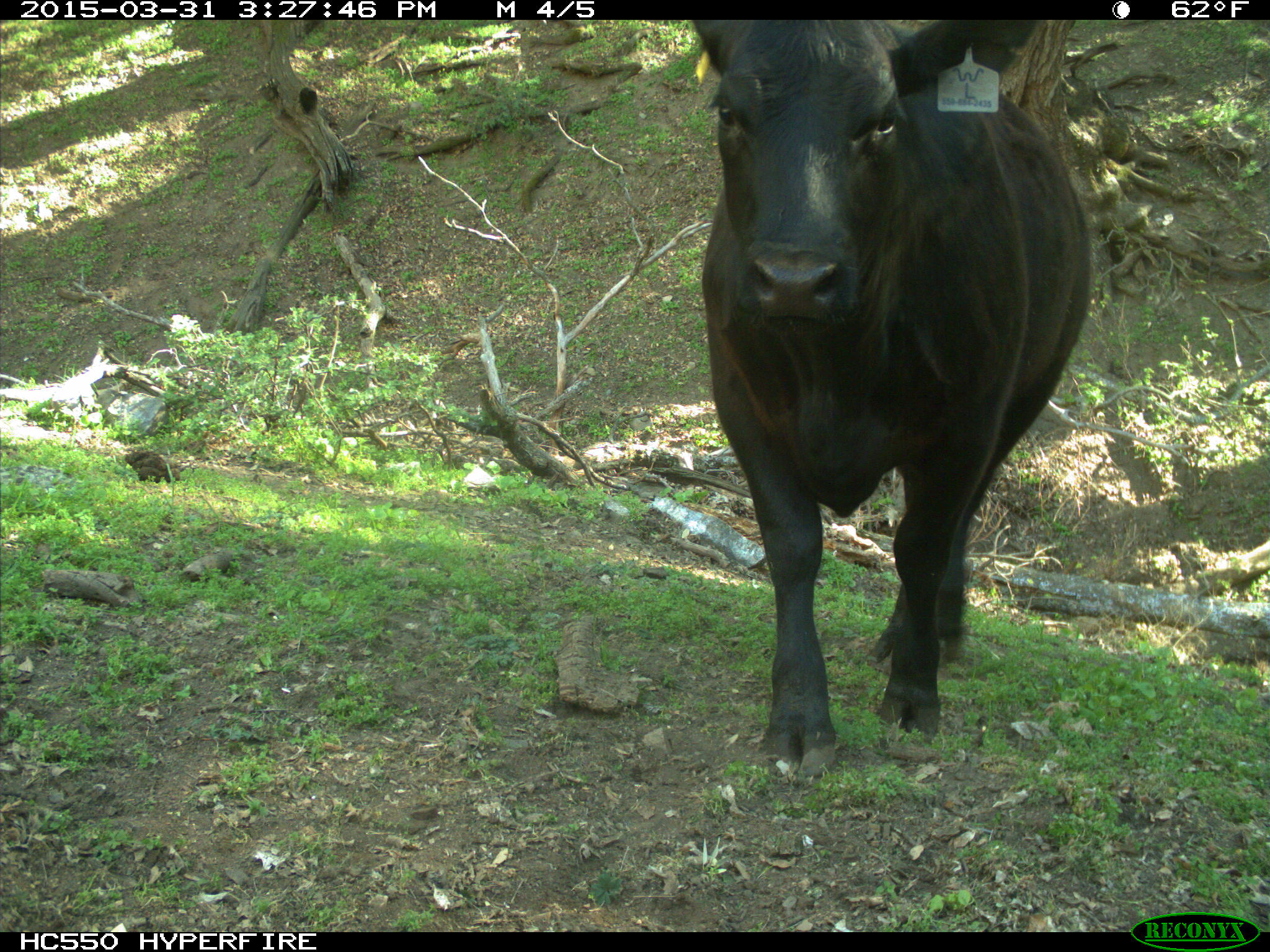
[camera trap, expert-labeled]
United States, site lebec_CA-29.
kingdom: Animalia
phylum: Chordata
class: Mammalia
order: Artiodactyla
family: Bovidae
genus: Bos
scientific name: Bos taurus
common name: domestic cow